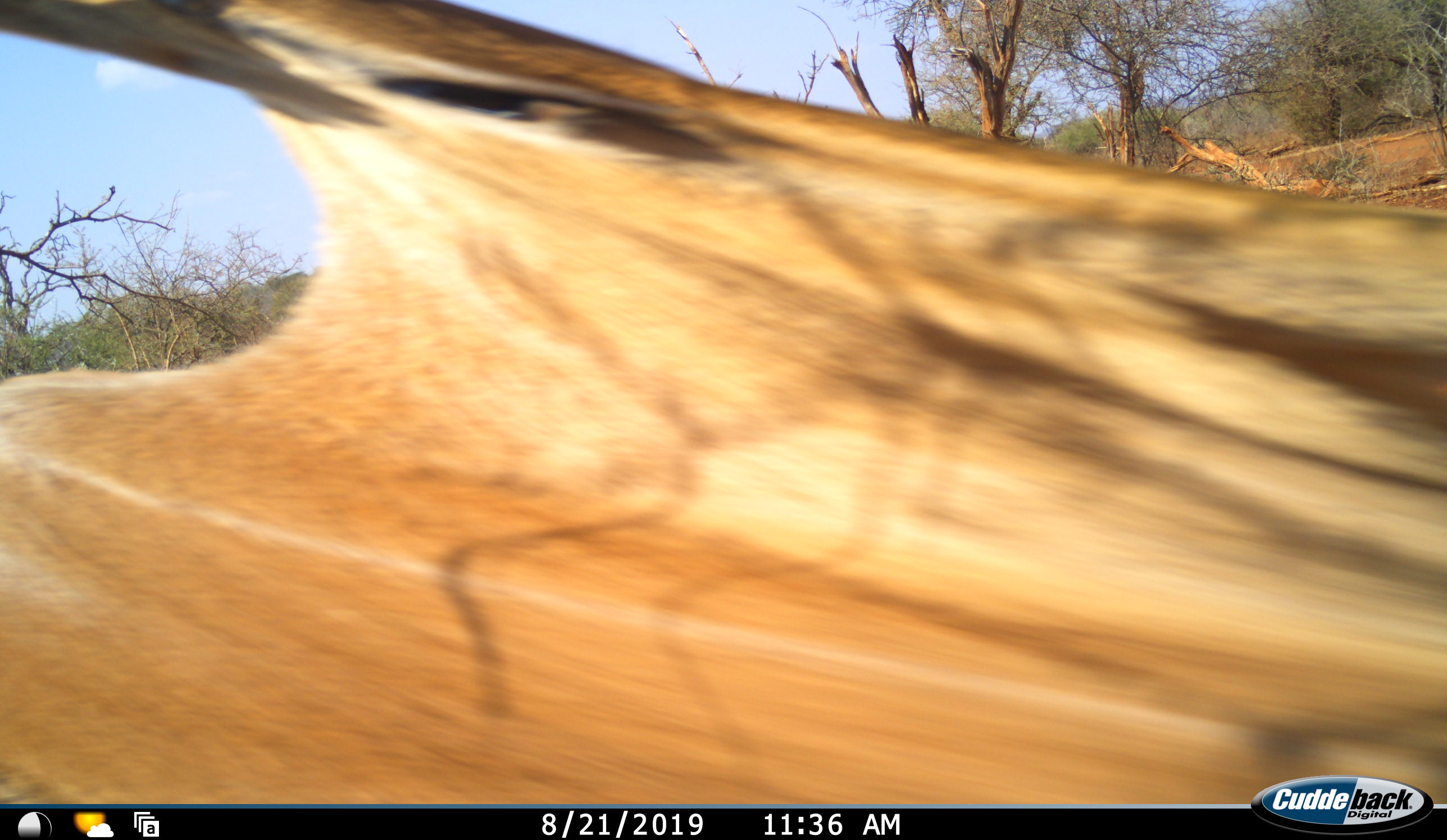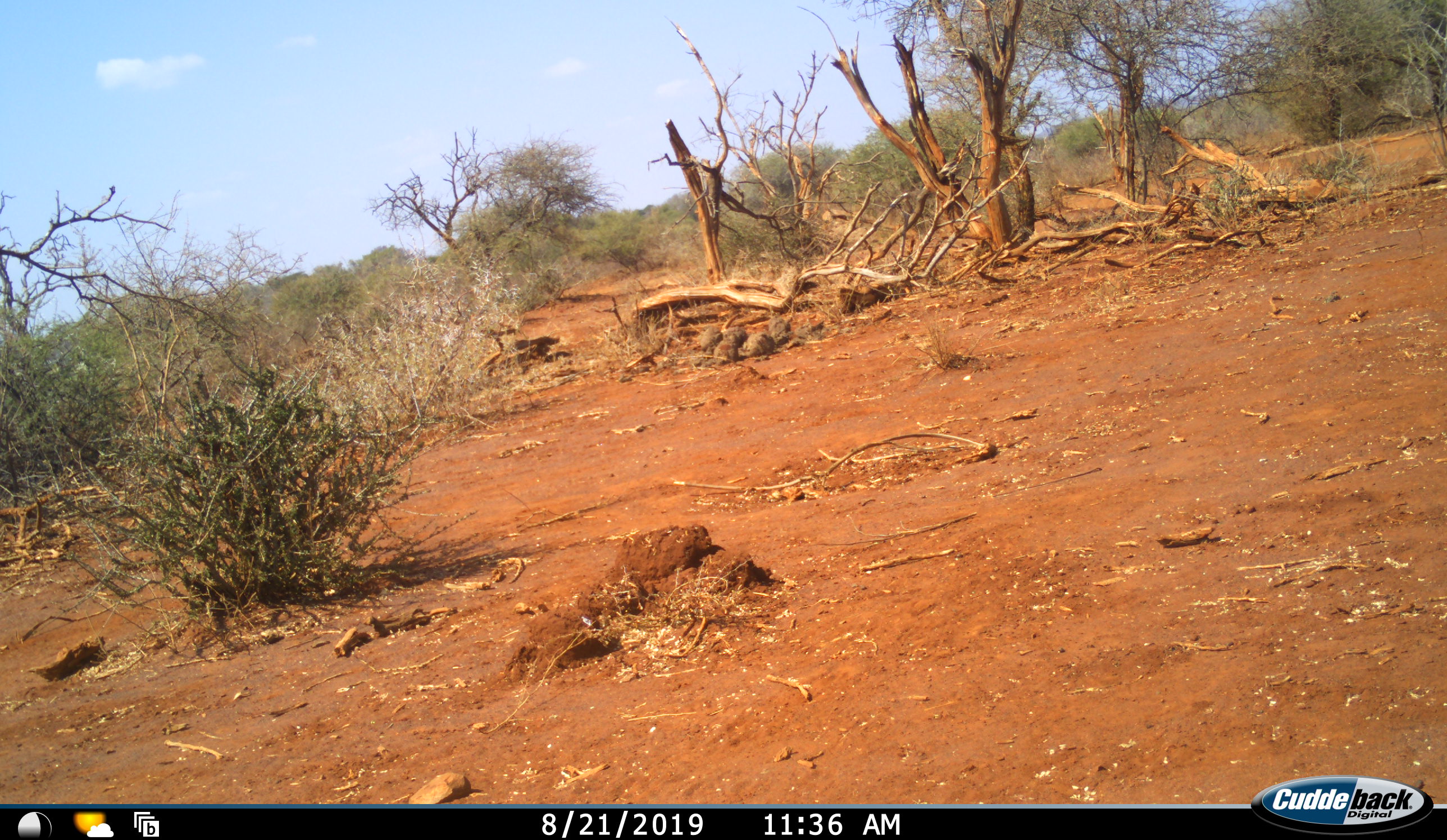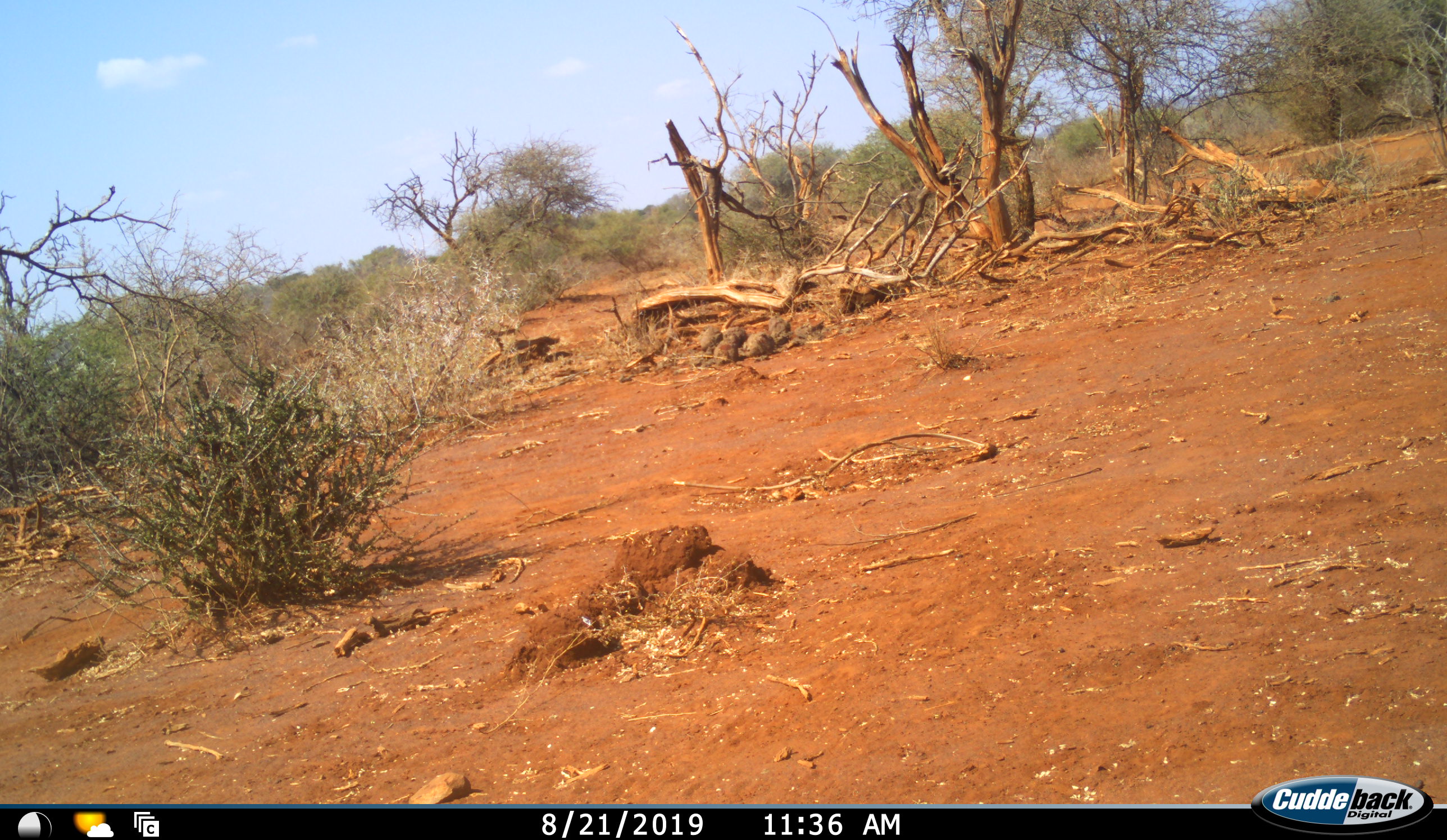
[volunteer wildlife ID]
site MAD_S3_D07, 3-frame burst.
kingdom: Animalia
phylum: Chordata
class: Mammalia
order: Artiodactyla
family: Bovidae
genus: Aepyceros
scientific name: Aepyceros melampus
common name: impala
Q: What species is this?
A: Impala (Aepyceros melampus).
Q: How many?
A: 1.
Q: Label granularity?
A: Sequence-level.